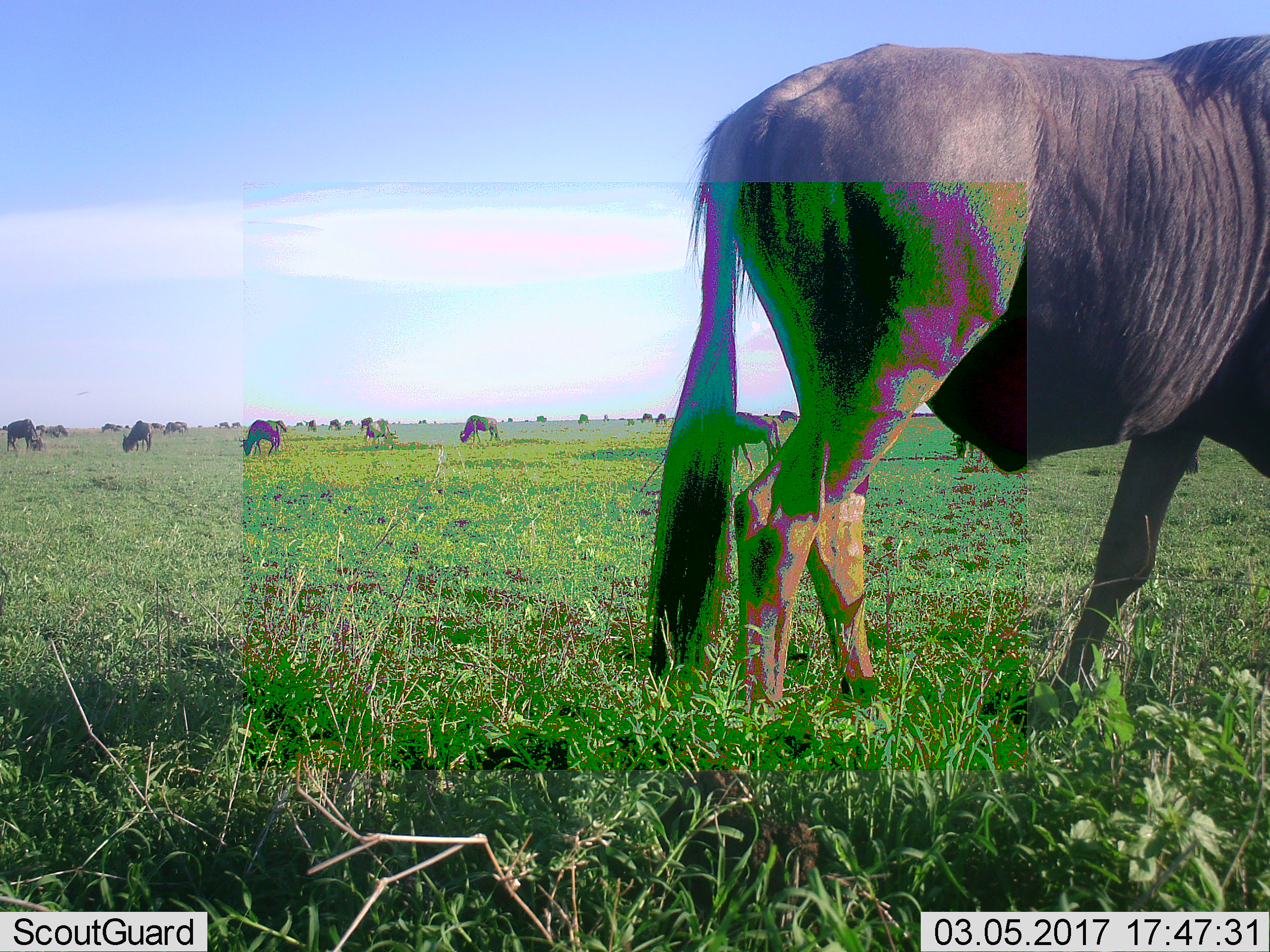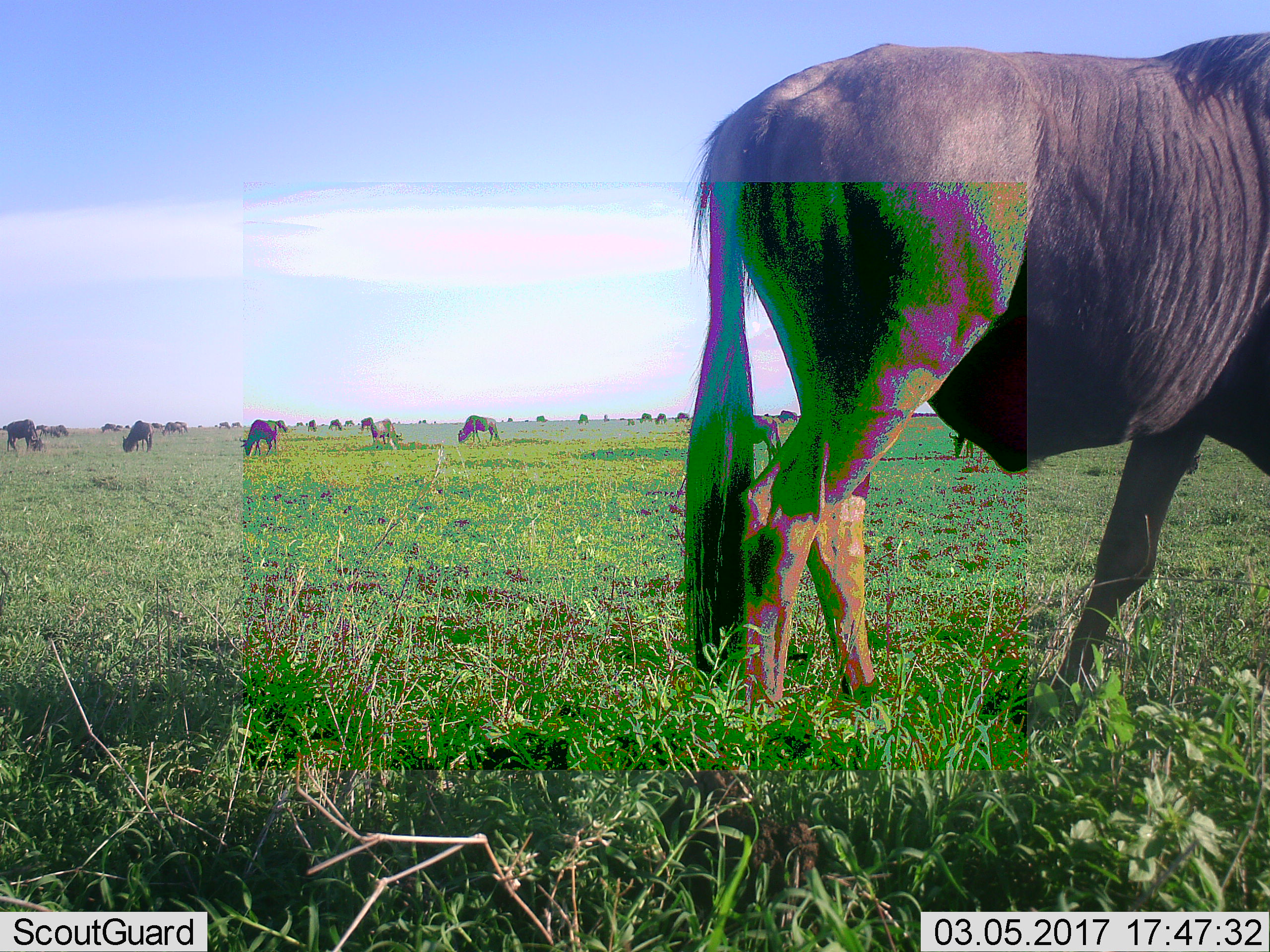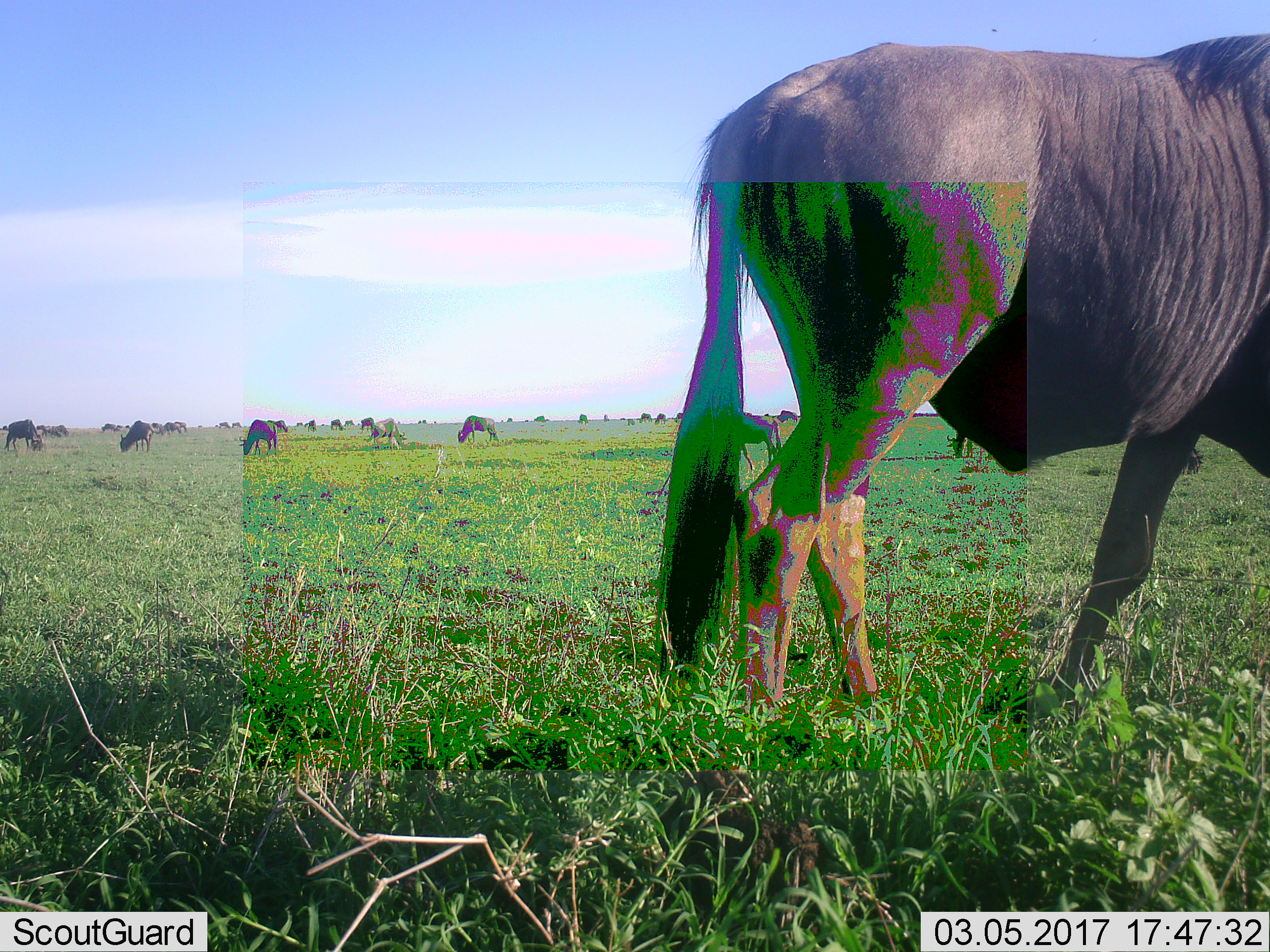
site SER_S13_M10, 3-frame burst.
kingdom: Animalia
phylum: Chordata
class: Mammalia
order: Artiodactyla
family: Bovidae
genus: Connochaetes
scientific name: Connochaetes taurinus taurinus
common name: blue wildebeest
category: wildebeestblue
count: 11-50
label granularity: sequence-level